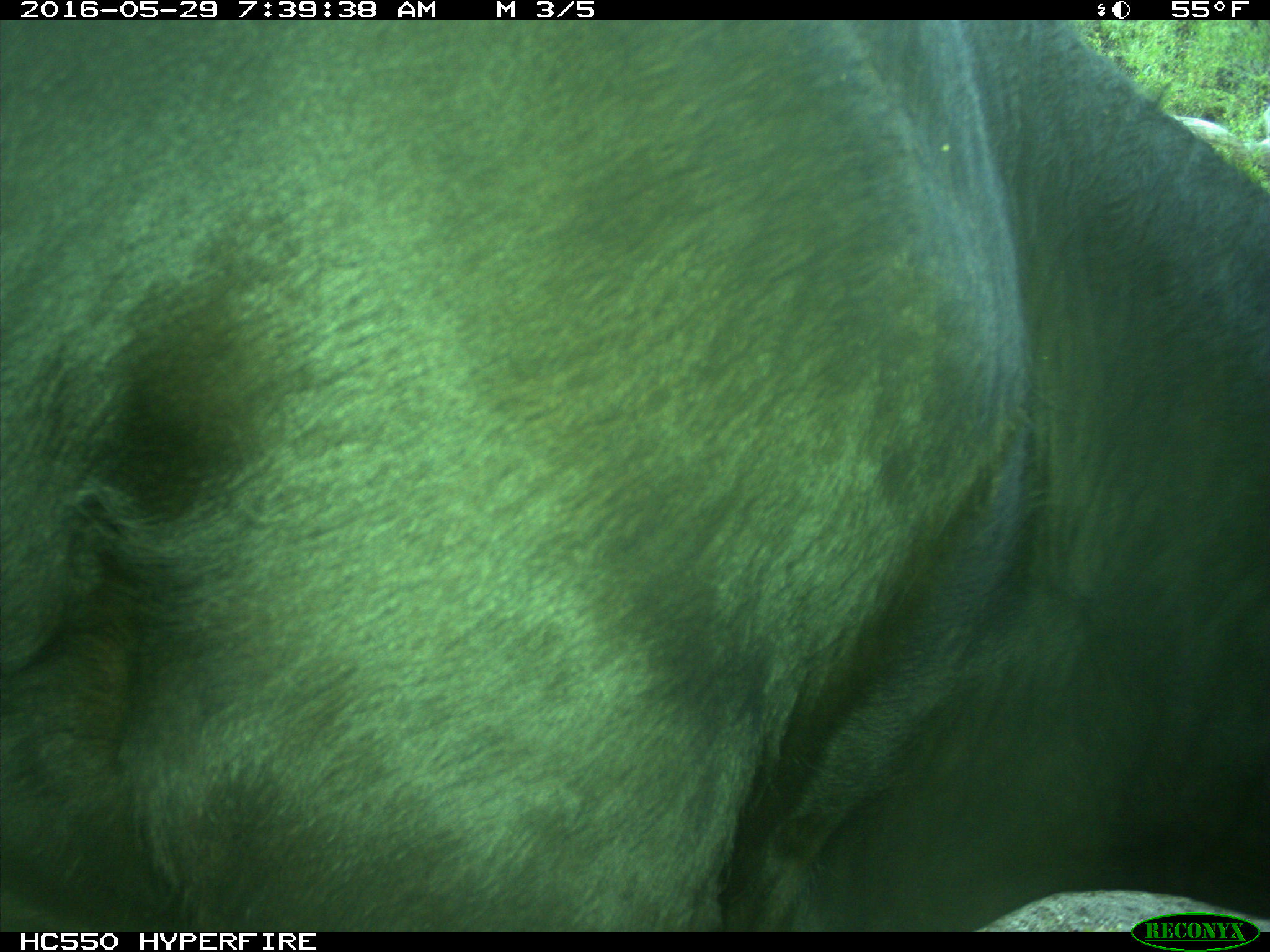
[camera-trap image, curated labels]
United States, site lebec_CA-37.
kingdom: Animalia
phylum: Chordata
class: Mammalia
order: Artiodactyla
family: Bovidae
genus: Bos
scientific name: Bos taurus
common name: domestic cow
Bos taurus (domestic cow).